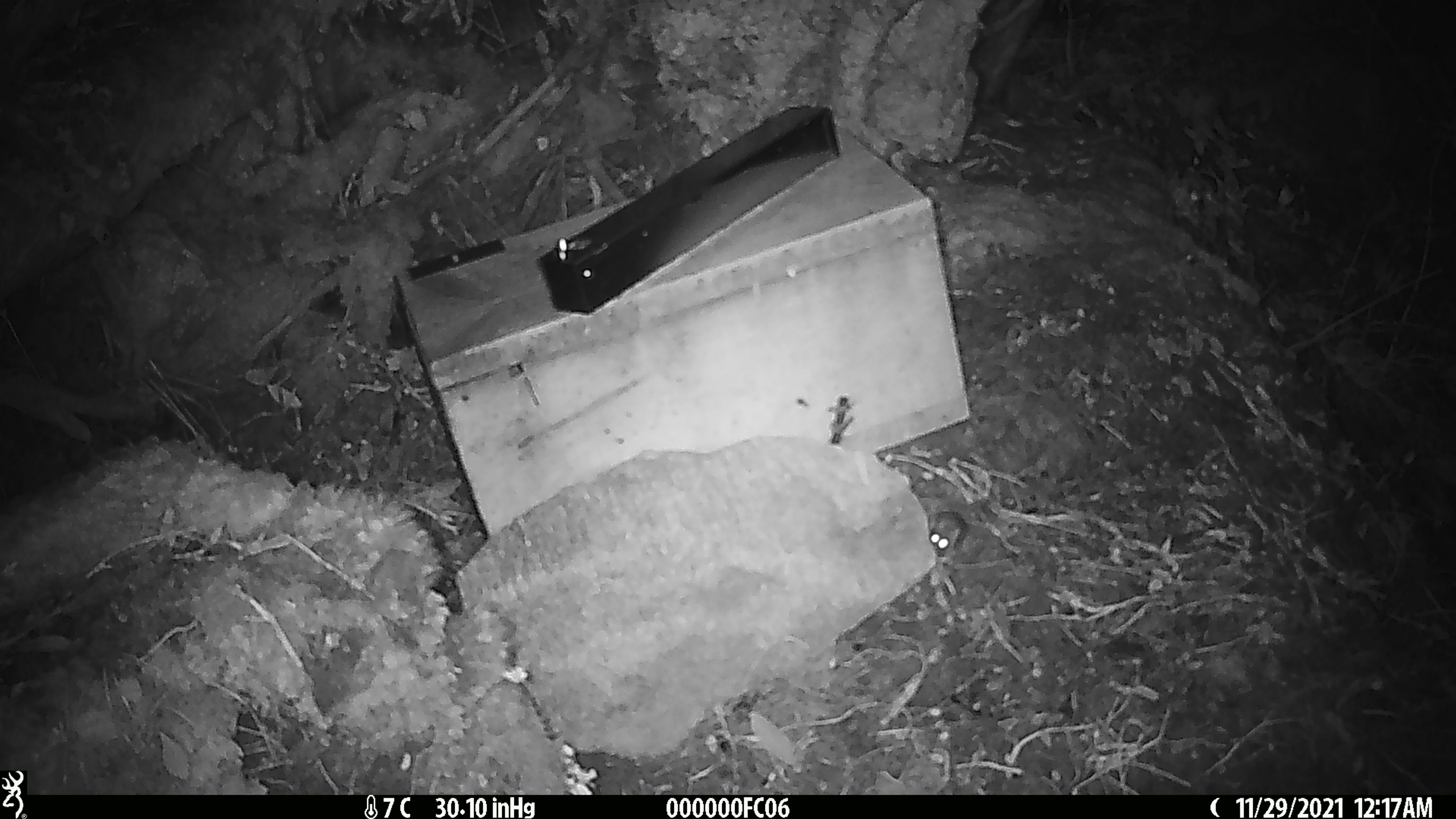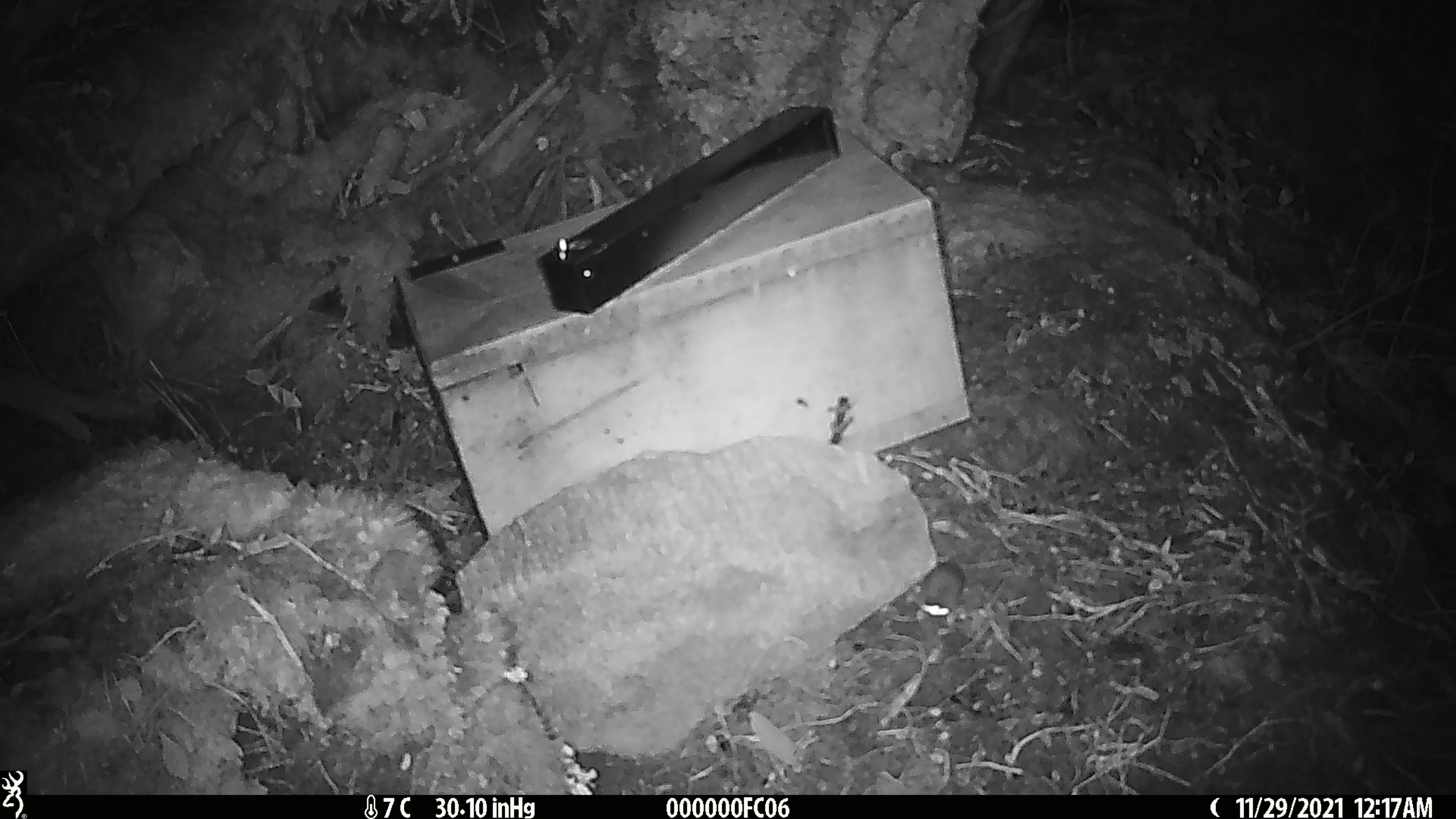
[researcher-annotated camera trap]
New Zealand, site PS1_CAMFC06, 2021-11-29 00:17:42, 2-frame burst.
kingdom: Animalia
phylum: Chordata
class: Mammalia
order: Rodentia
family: Muridae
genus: Mus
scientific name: Mus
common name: mouse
Mouse (Mus).